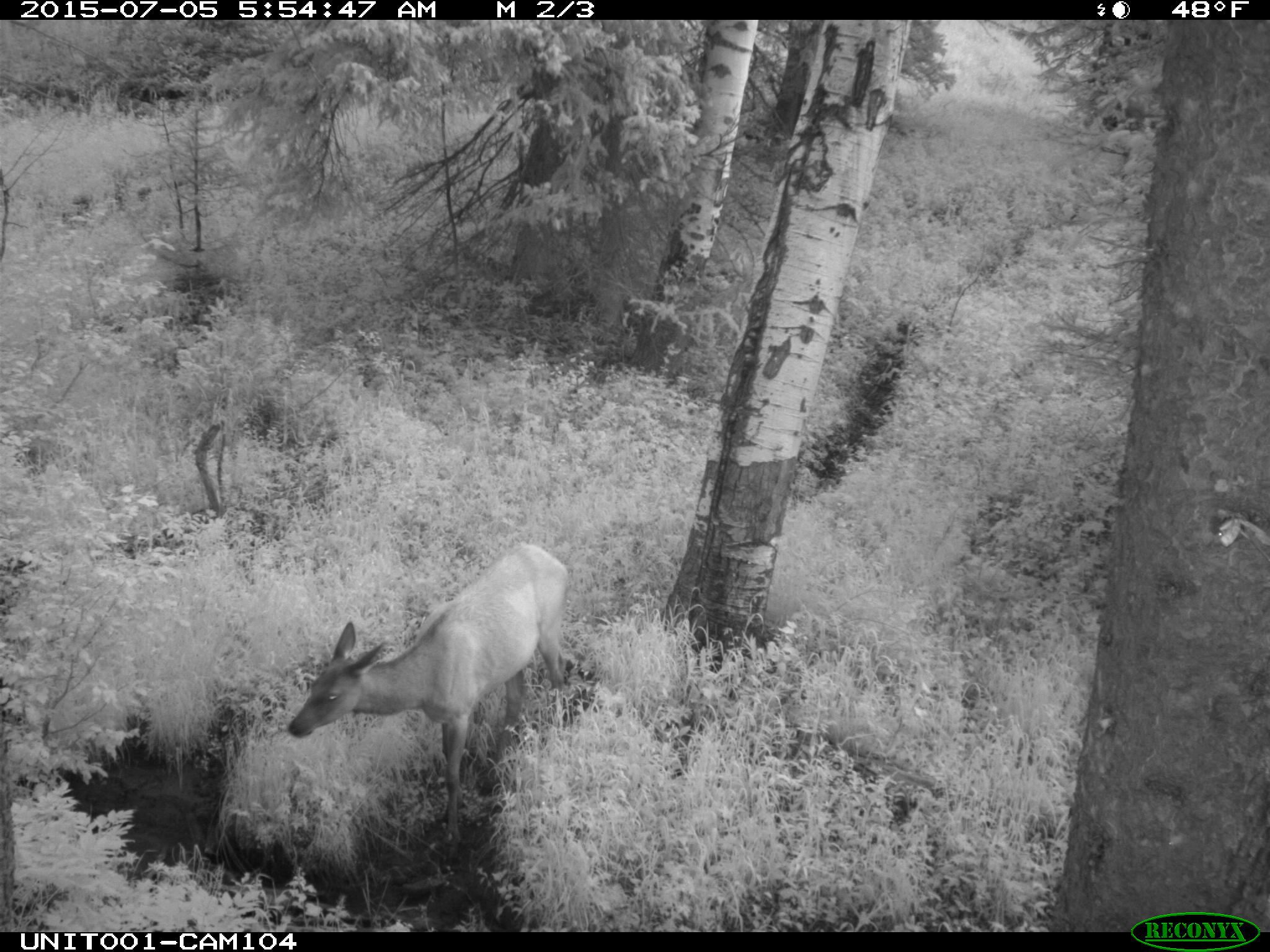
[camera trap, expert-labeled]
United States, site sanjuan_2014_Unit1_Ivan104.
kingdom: Animalia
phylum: Chordata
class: Mammalia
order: Artiodactyla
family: Cervidae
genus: Cervus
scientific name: Cervus elaphus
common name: red deer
Cervus elaphus (red deer).